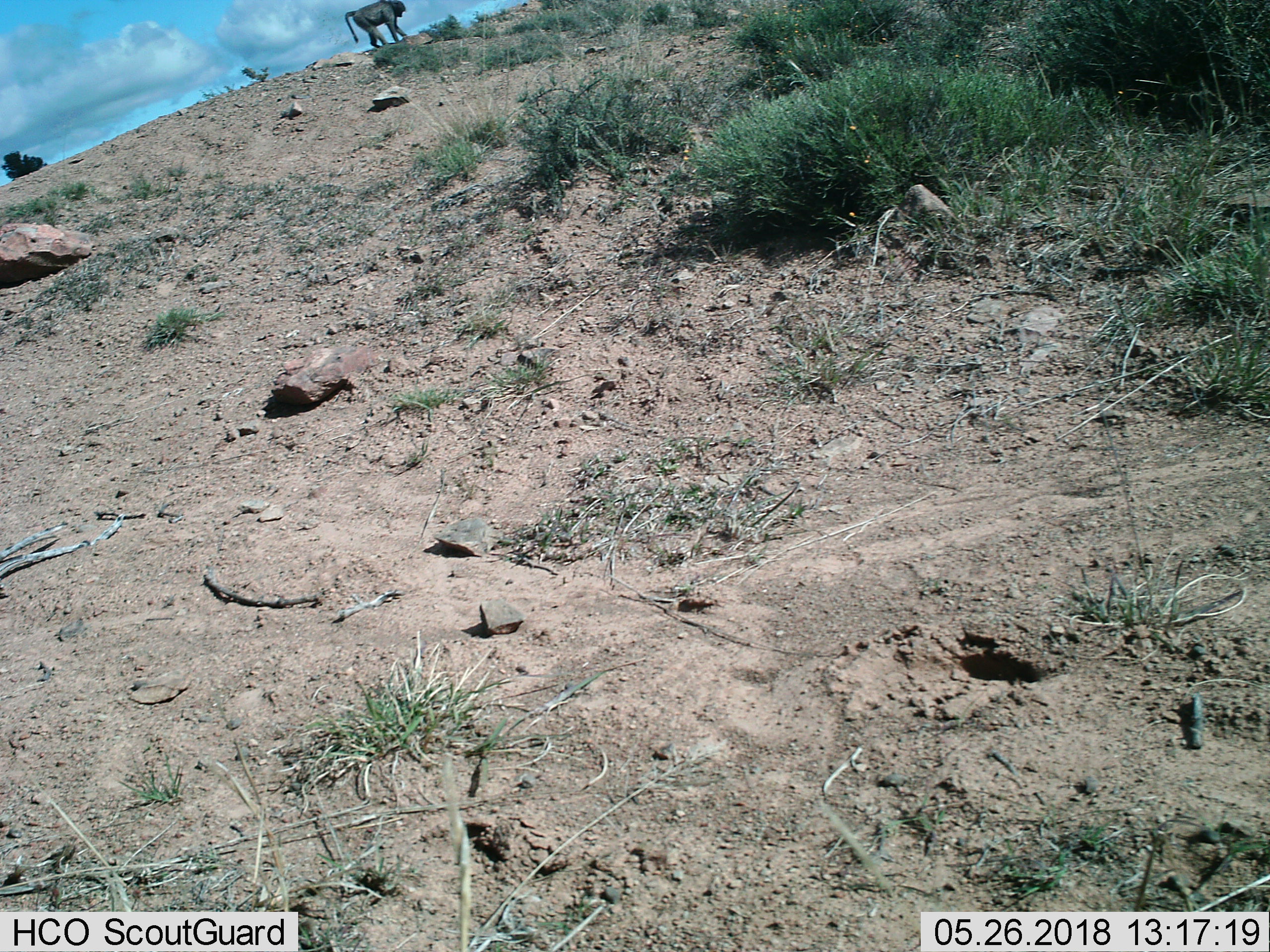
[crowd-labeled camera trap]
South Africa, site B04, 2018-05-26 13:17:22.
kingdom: Animalia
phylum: Chordata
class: Mammalia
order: Primates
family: Cercopithecidae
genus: Papio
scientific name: Papio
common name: baboon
Baboon (Papio), count 1. Behavior (volunteer vote fractions): standing 25%, resting 12%, moving 50%, interacting 12%. Young present (vote fraction): 0%. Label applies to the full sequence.